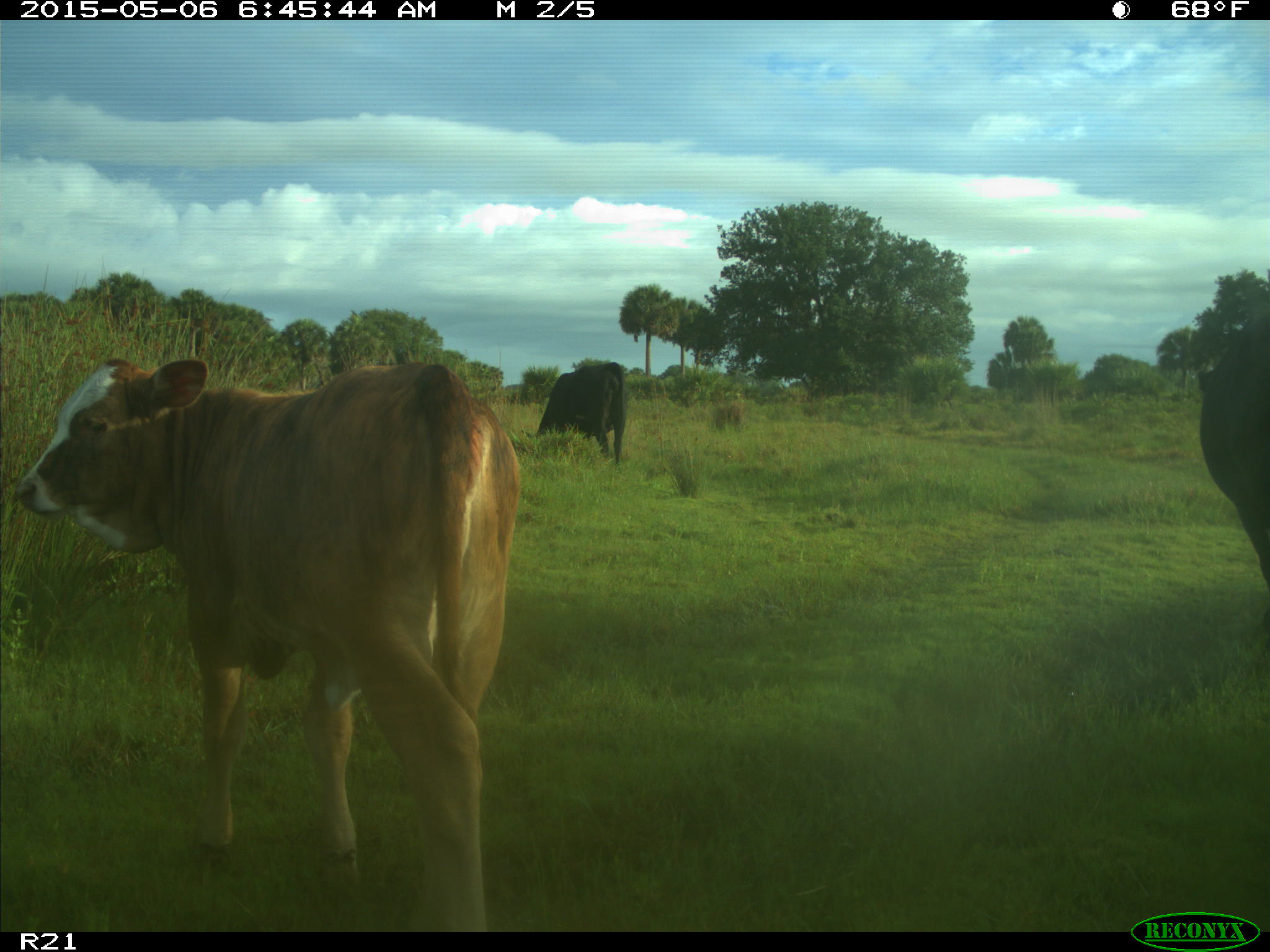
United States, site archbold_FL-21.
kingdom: Animalia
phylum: Chordata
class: Mammalia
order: Artiodactyla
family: Bovidae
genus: Bos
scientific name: Bos taurus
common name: domestic cow